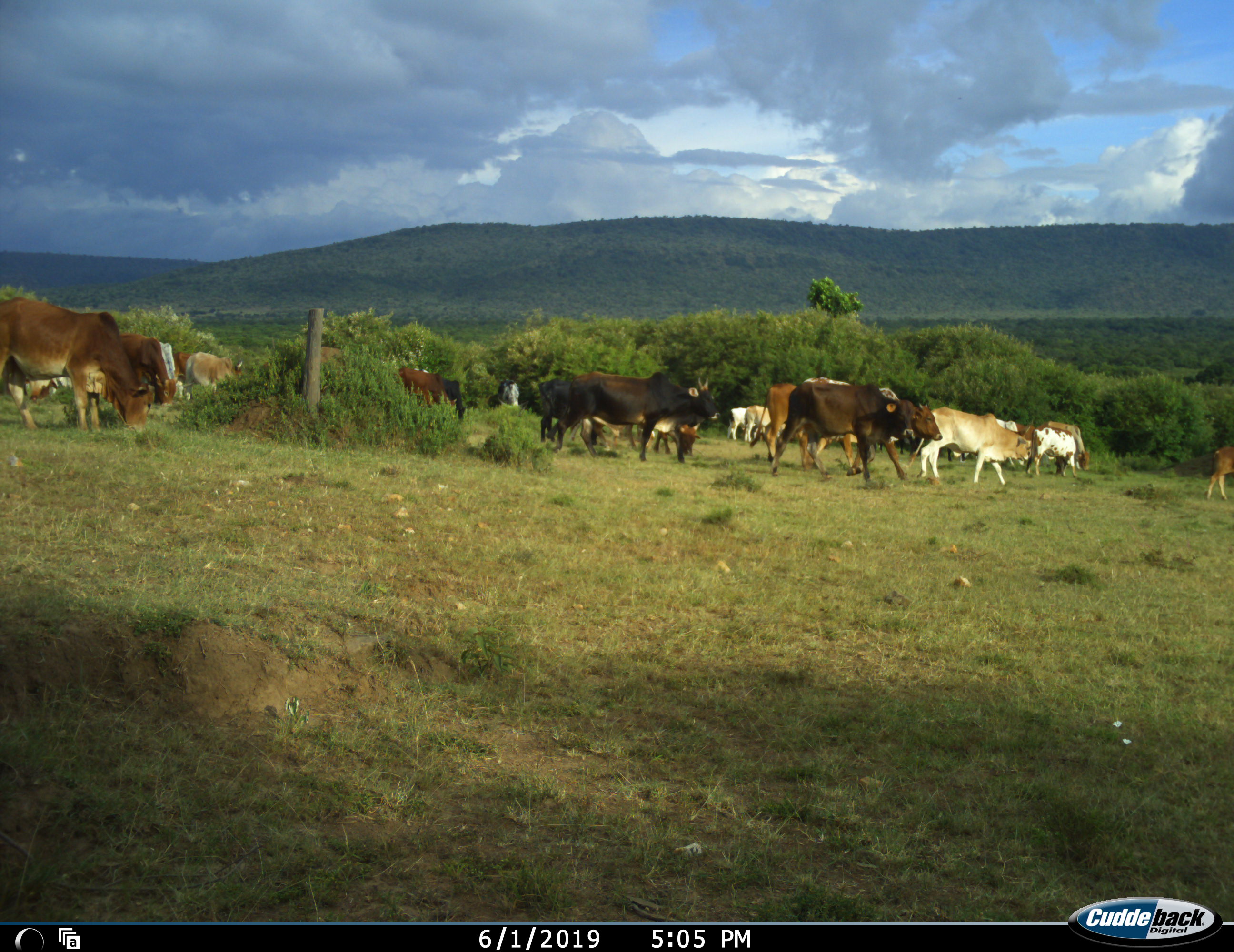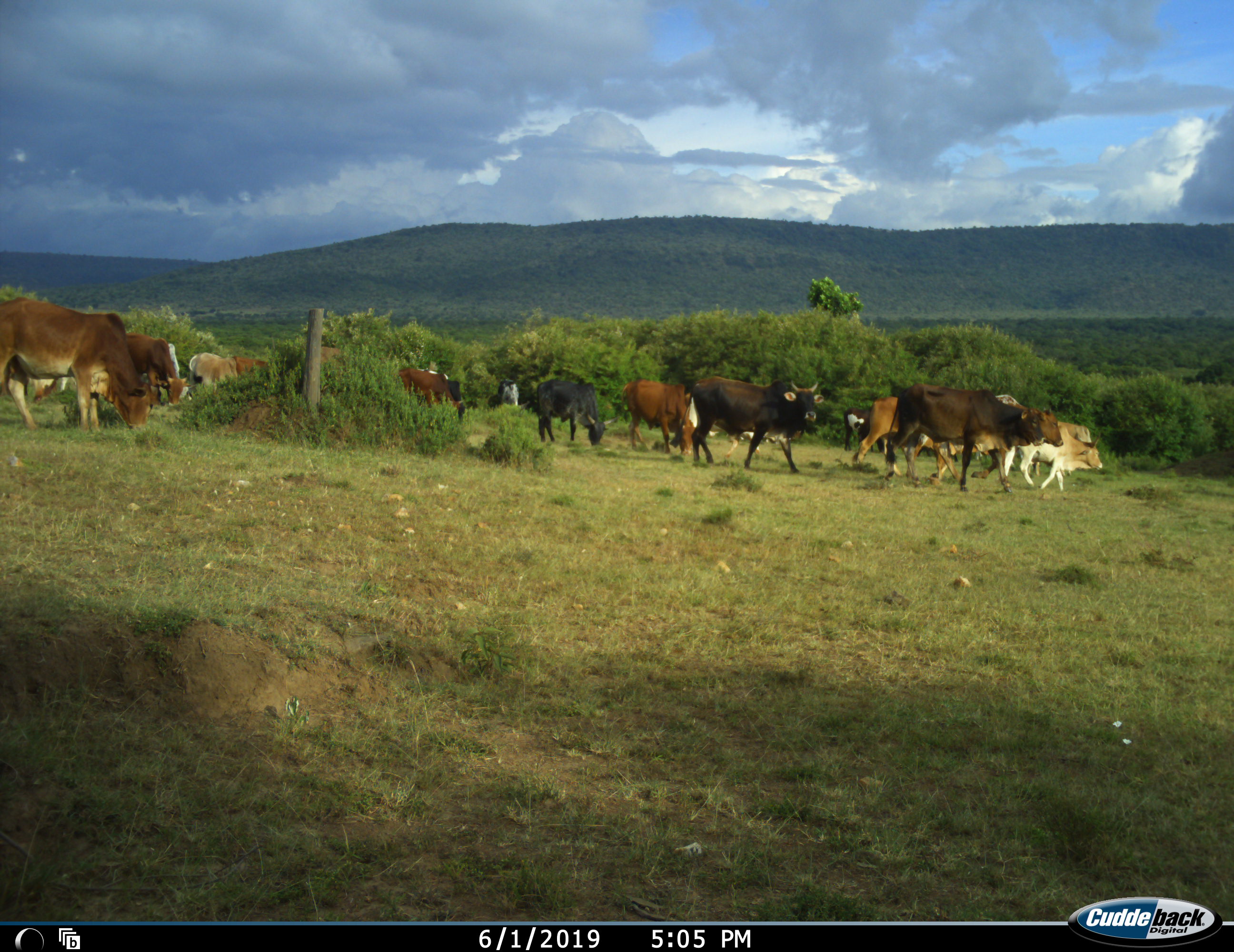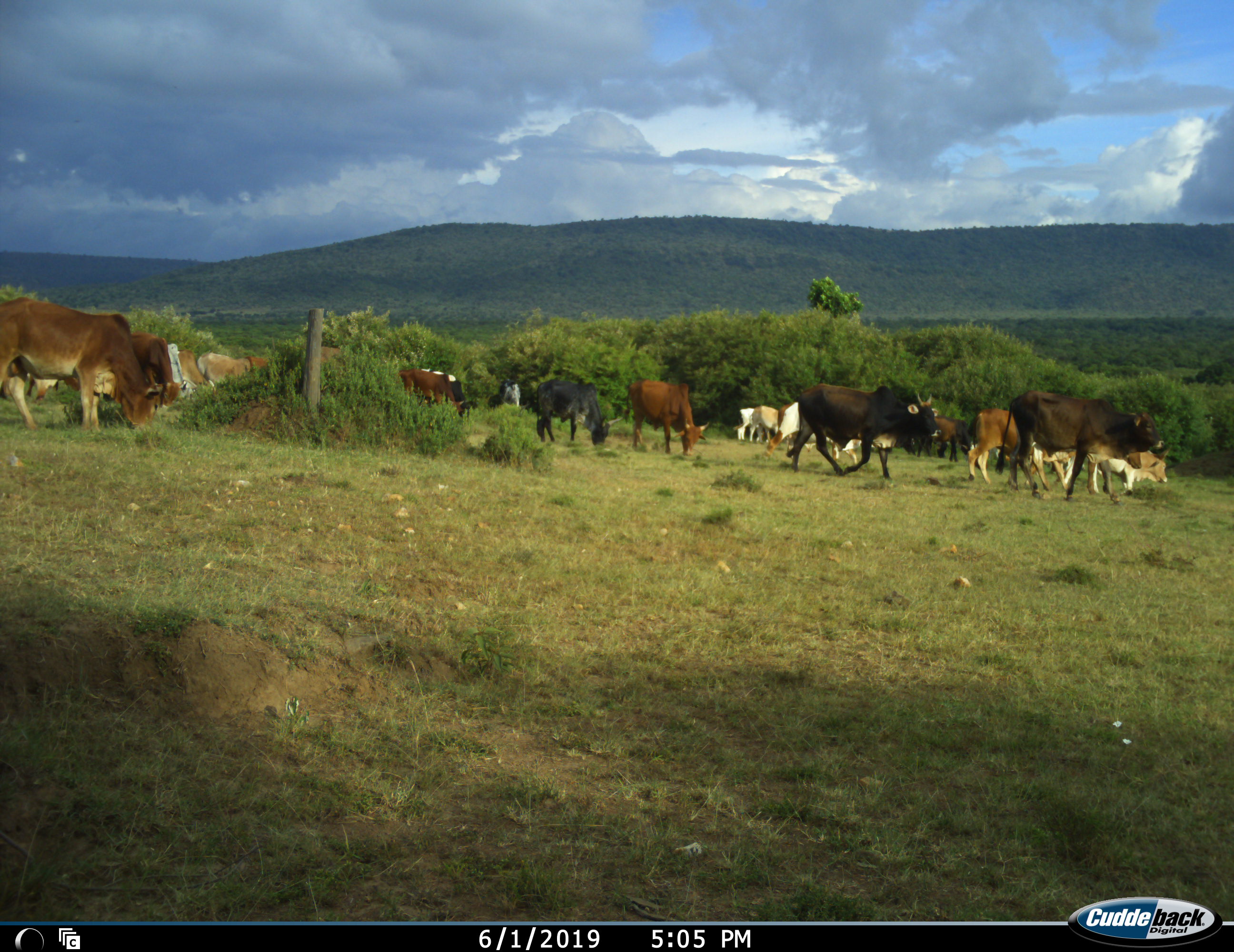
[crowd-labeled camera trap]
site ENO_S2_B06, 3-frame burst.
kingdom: Animalia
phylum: Chordata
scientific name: Vertebrata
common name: domestic animal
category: domesticanimal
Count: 11-50.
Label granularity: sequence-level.